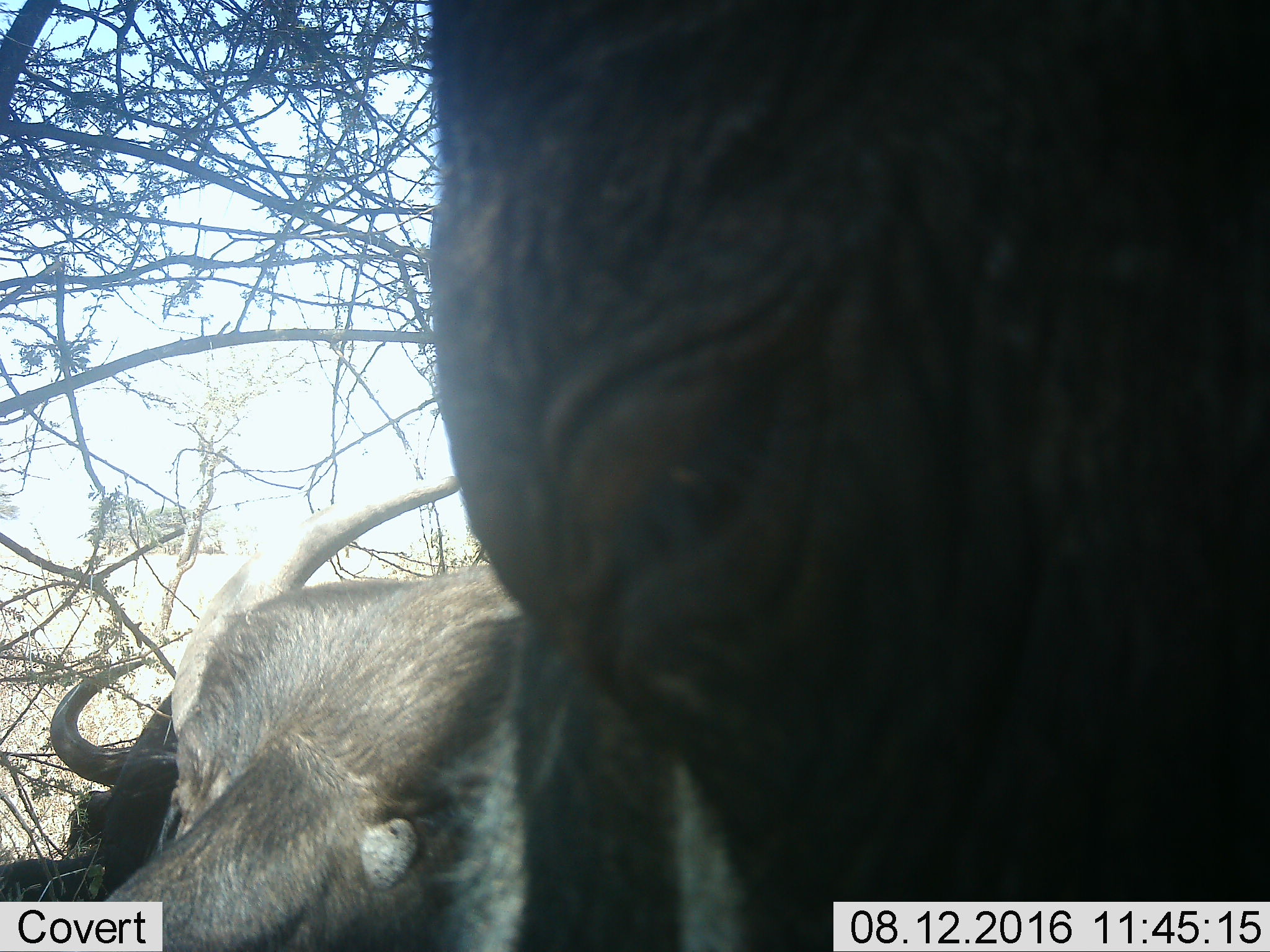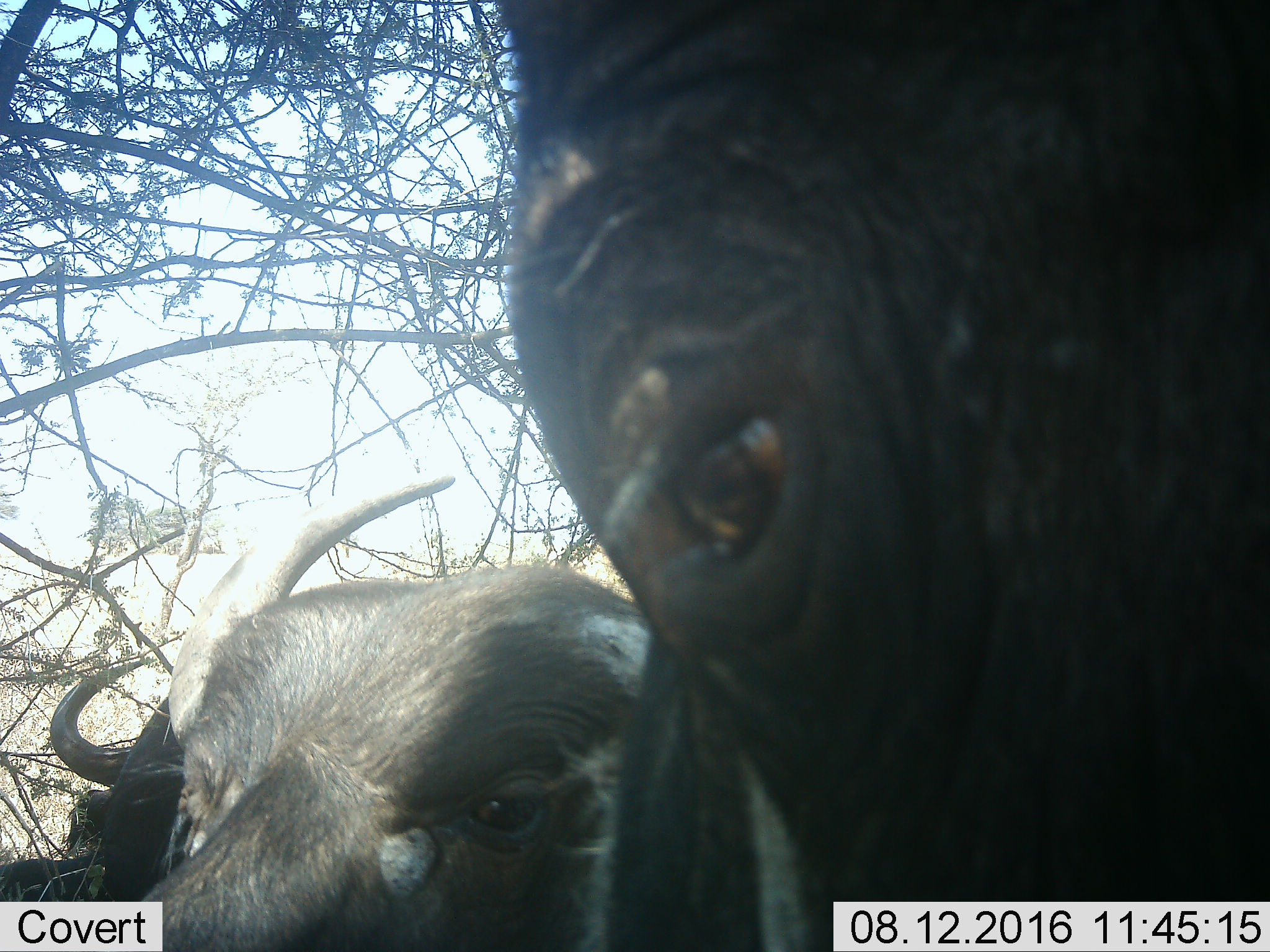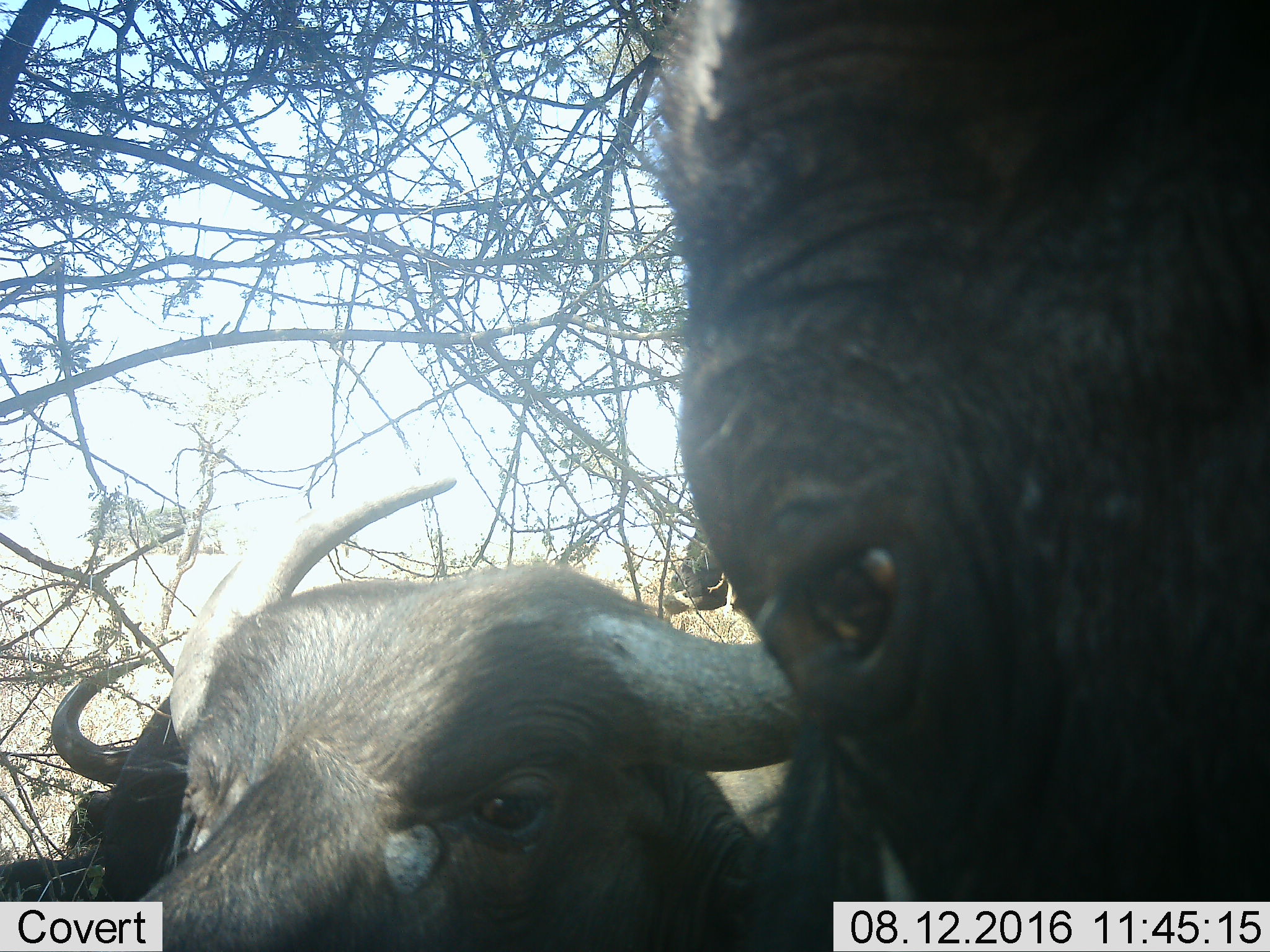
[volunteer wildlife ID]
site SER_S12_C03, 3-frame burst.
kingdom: Animalia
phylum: Chordata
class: Mammalia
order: Artiodactyla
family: Bovidae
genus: Syncerus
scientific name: Syncerus caffer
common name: african buffalo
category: buffalo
Buffalo (african buffalo) (Syncerus caffer), count 4. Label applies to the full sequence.